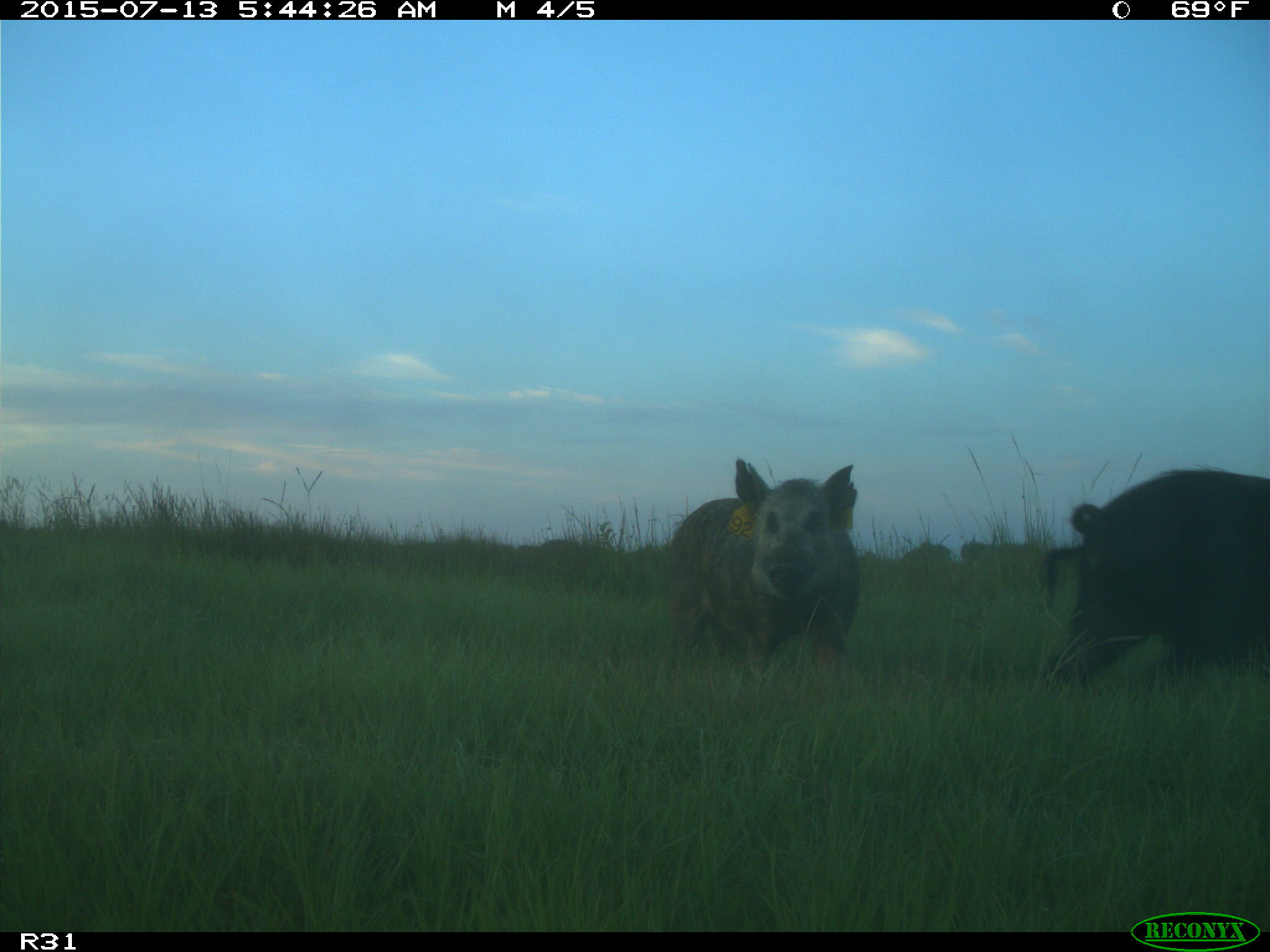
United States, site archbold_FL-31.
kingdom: Animalia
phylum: Chordata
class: Mammalia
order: Artiodactyla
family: Suidae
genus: Sus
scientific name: Sus scrofa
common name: wild boar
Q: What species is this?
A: Sus scrofa (wild boar).